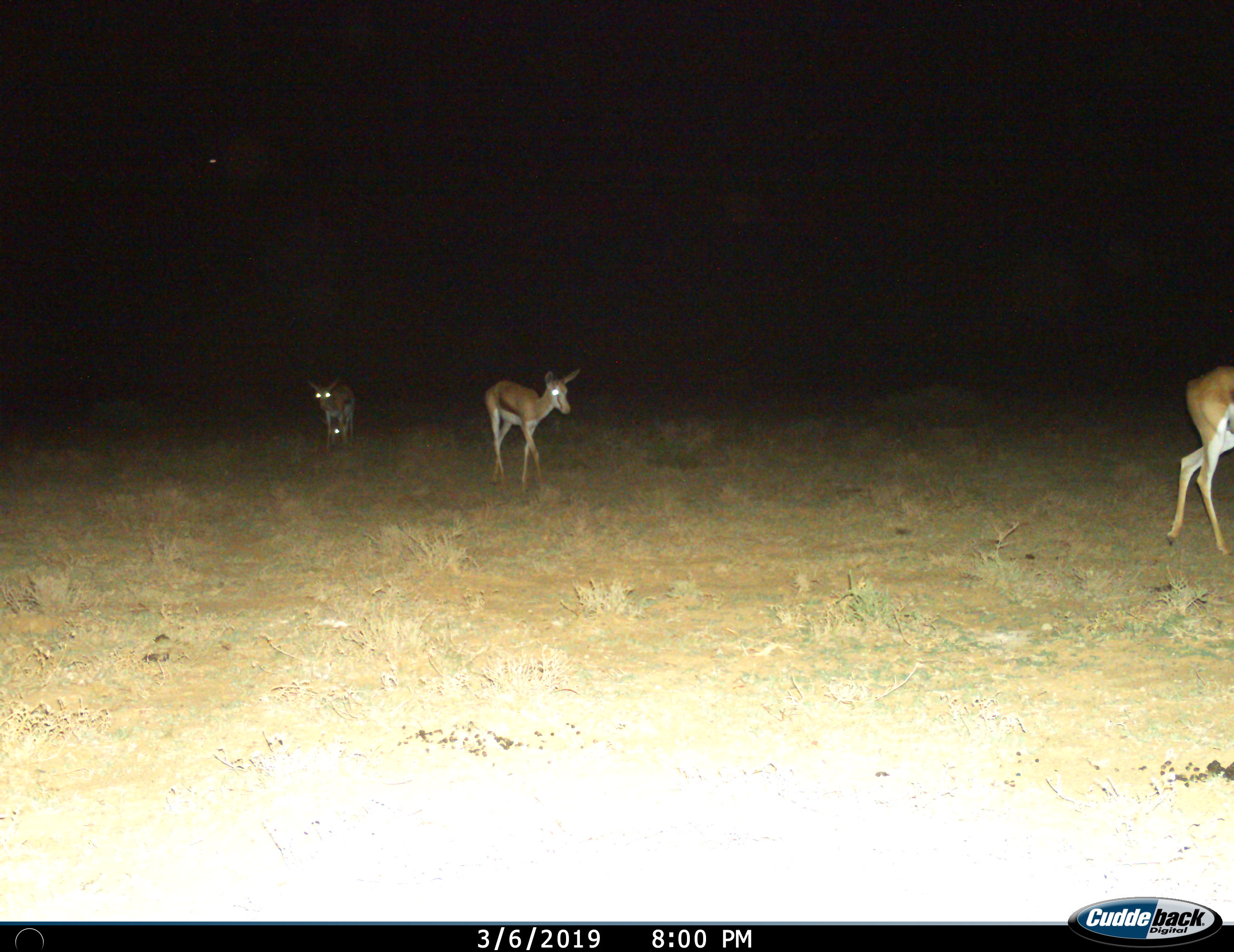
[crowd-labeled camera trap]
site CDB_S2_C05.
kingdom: Animalia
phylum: Chordata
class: Mammalia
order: Artiodactyla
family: Bovidae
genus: Antidorcas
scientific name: Antidorcas marsupialis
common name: springbok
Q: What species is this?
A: Springbok (Antidorcas marsupialis).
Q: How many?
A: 4.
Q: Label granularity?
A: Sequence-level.